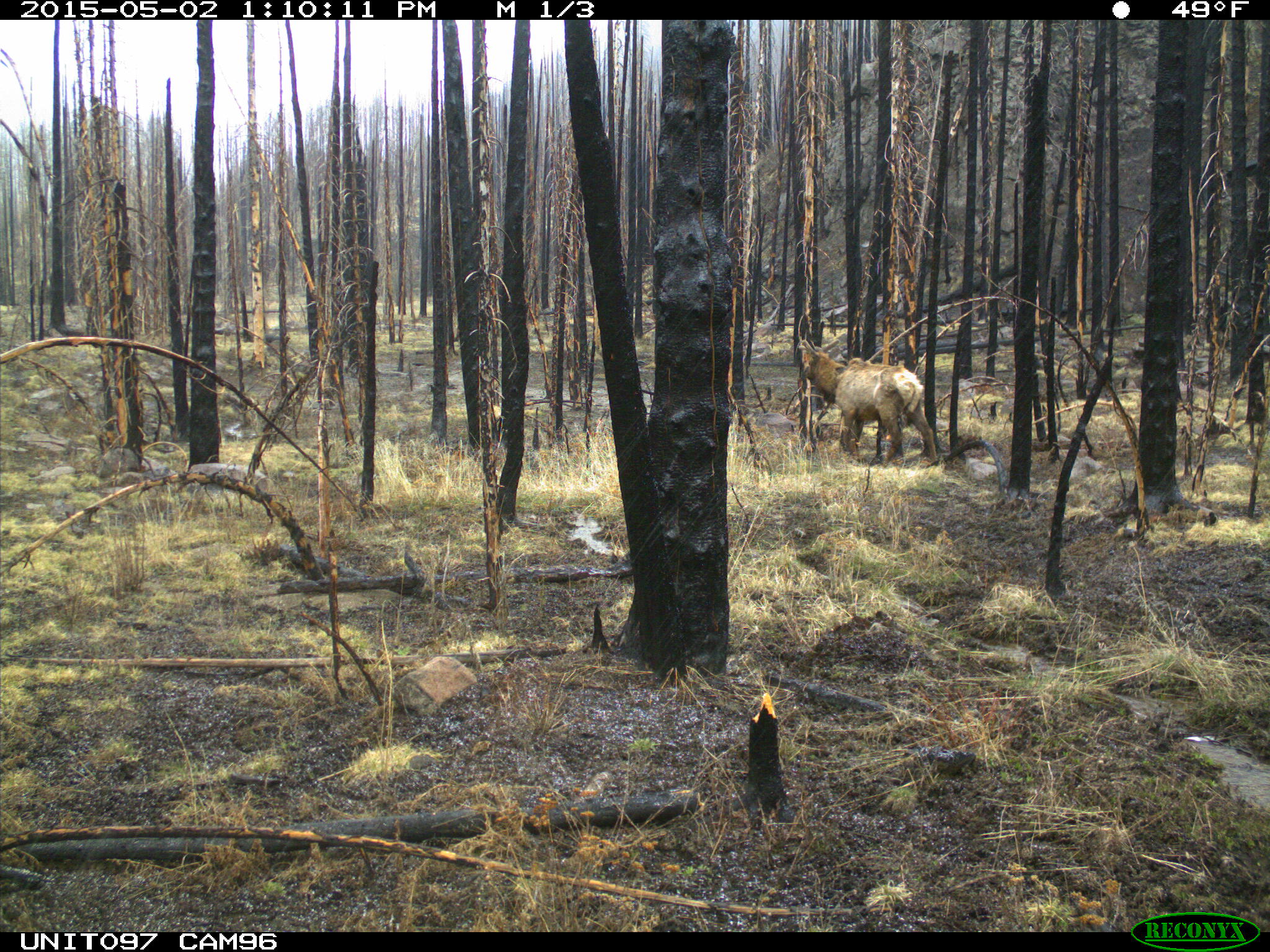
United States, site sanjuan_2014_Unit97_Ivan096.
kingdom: Animalia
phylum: Chordata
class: Mammalia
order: Artiodactyla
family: Cervidae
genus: Cervus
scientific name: Cervus elaphus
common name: red deer